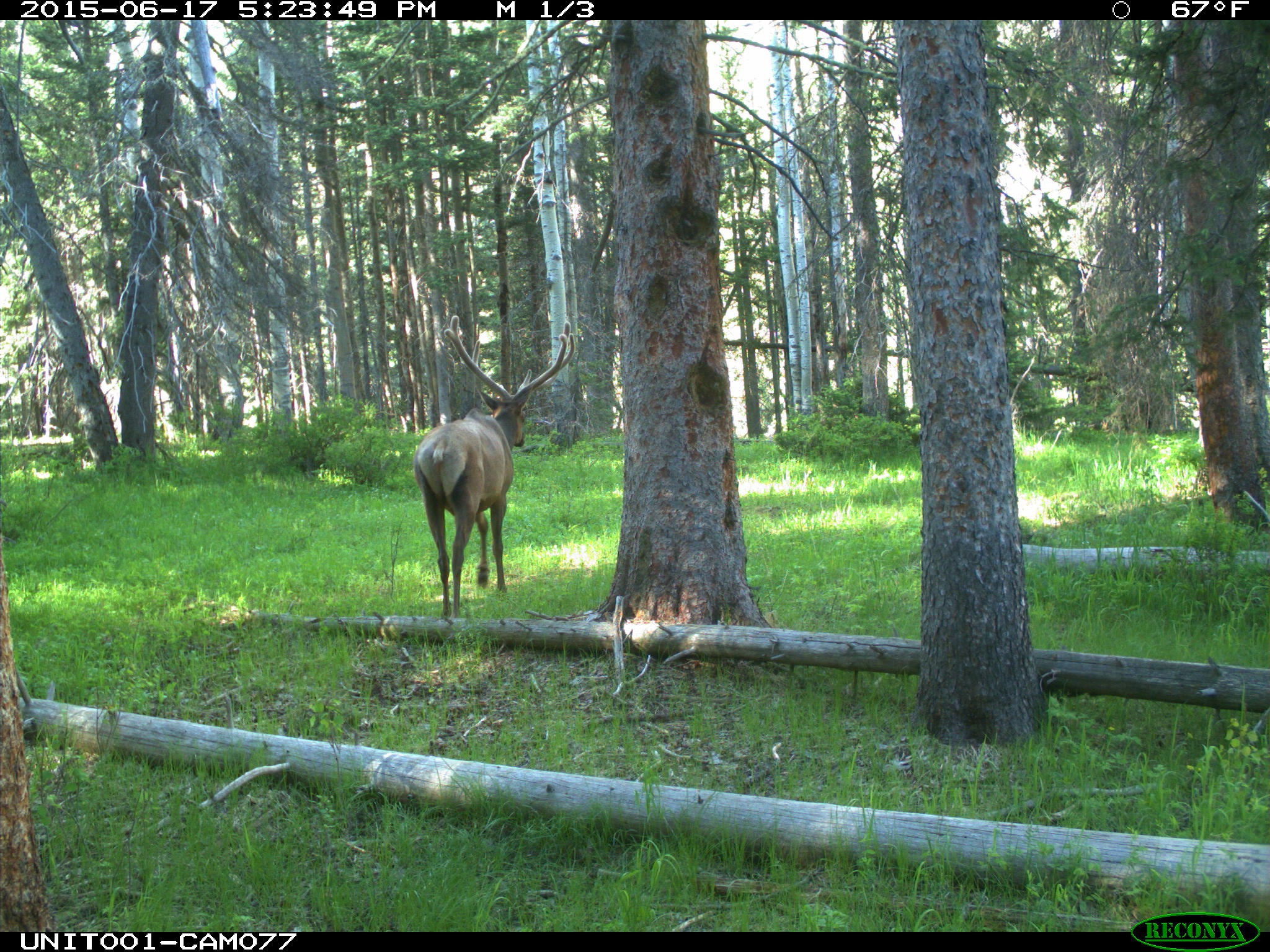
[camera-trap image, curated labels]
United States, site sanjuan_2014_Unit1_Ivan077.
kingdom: Animalia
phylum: Chordata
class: Mammalia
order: Artiodactyla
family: Cervidae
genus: Cervus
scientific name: Cervus elaphus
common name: red deer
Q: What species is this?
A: Cervus elaphus (red deer).